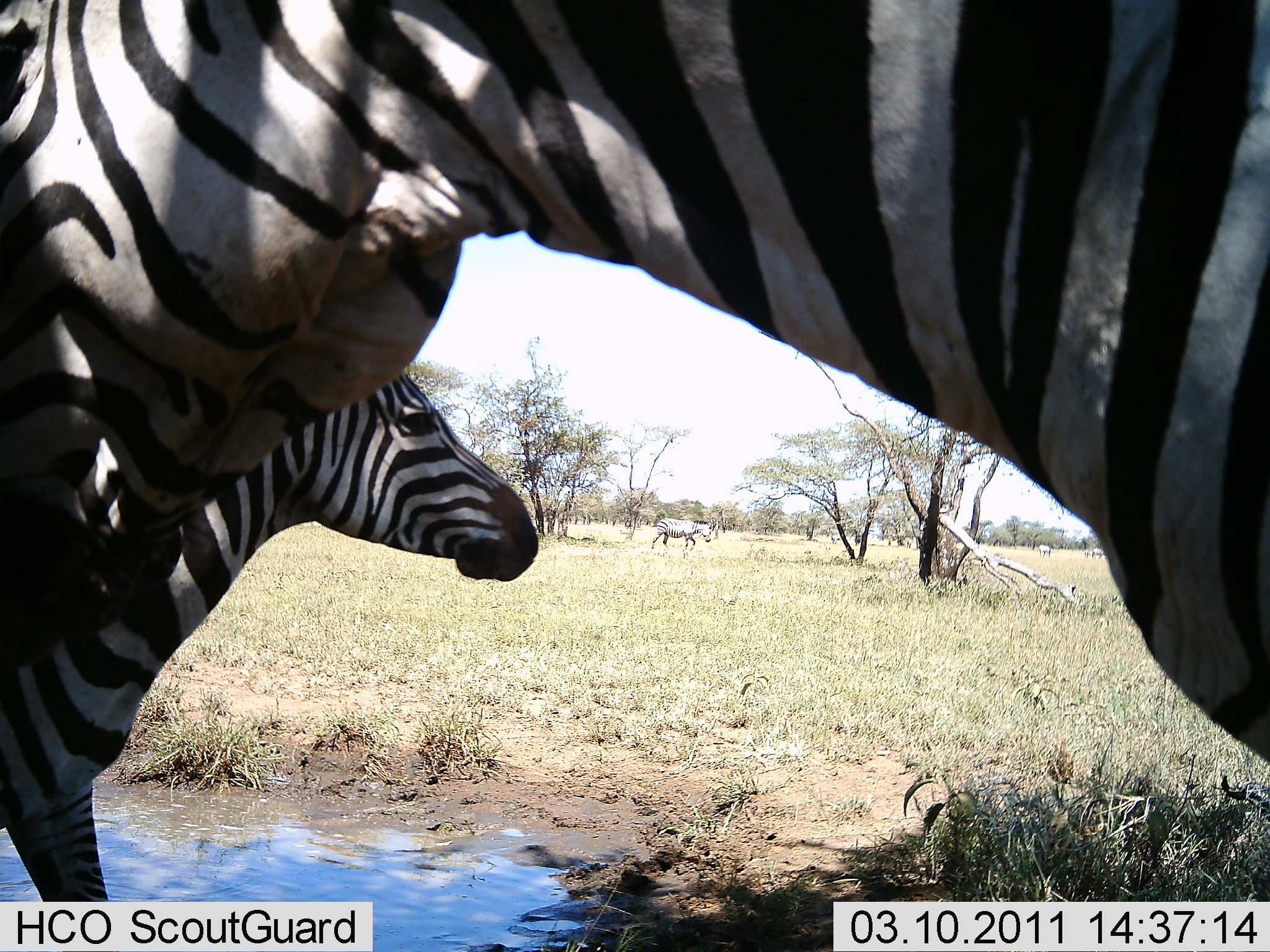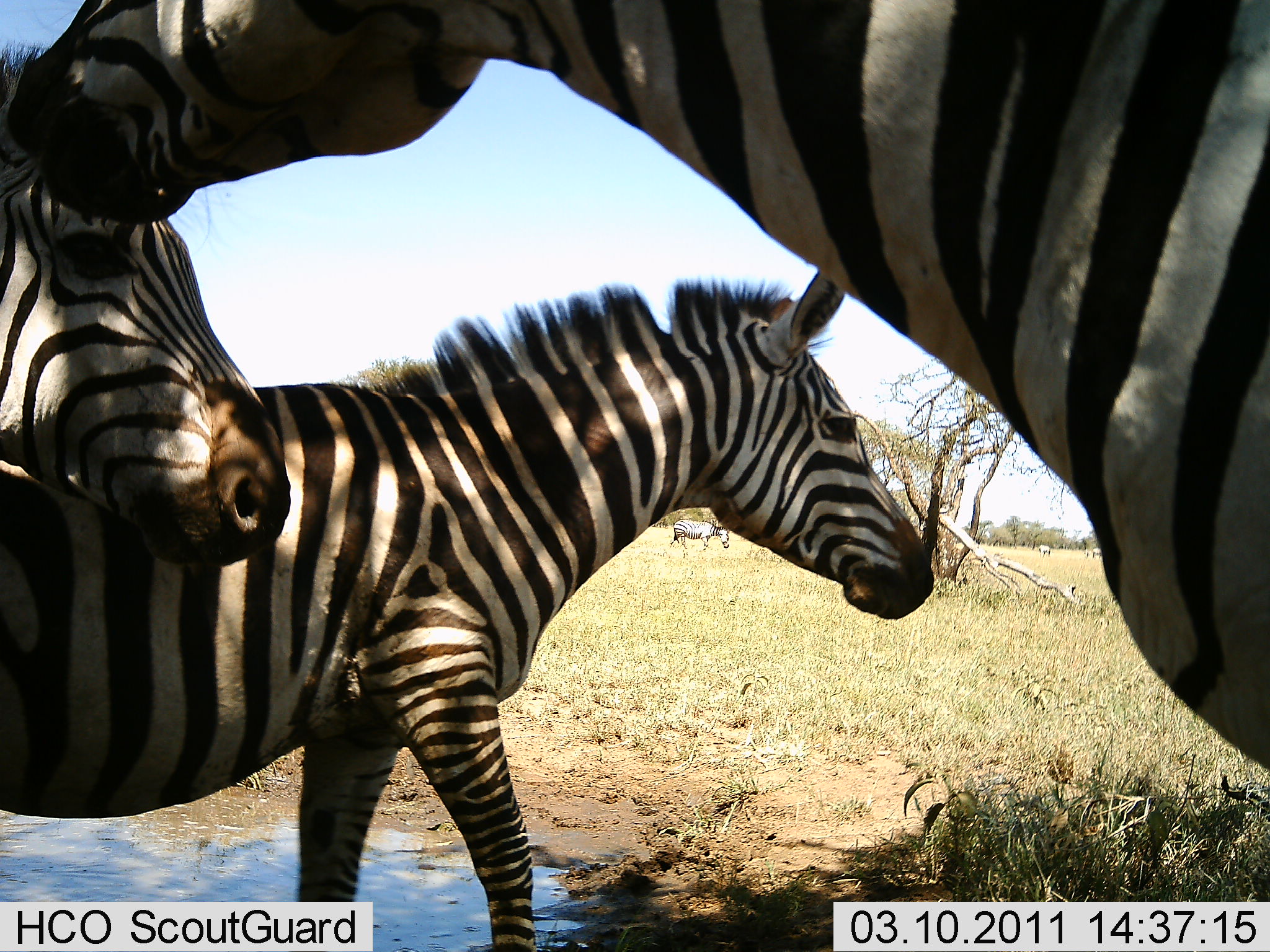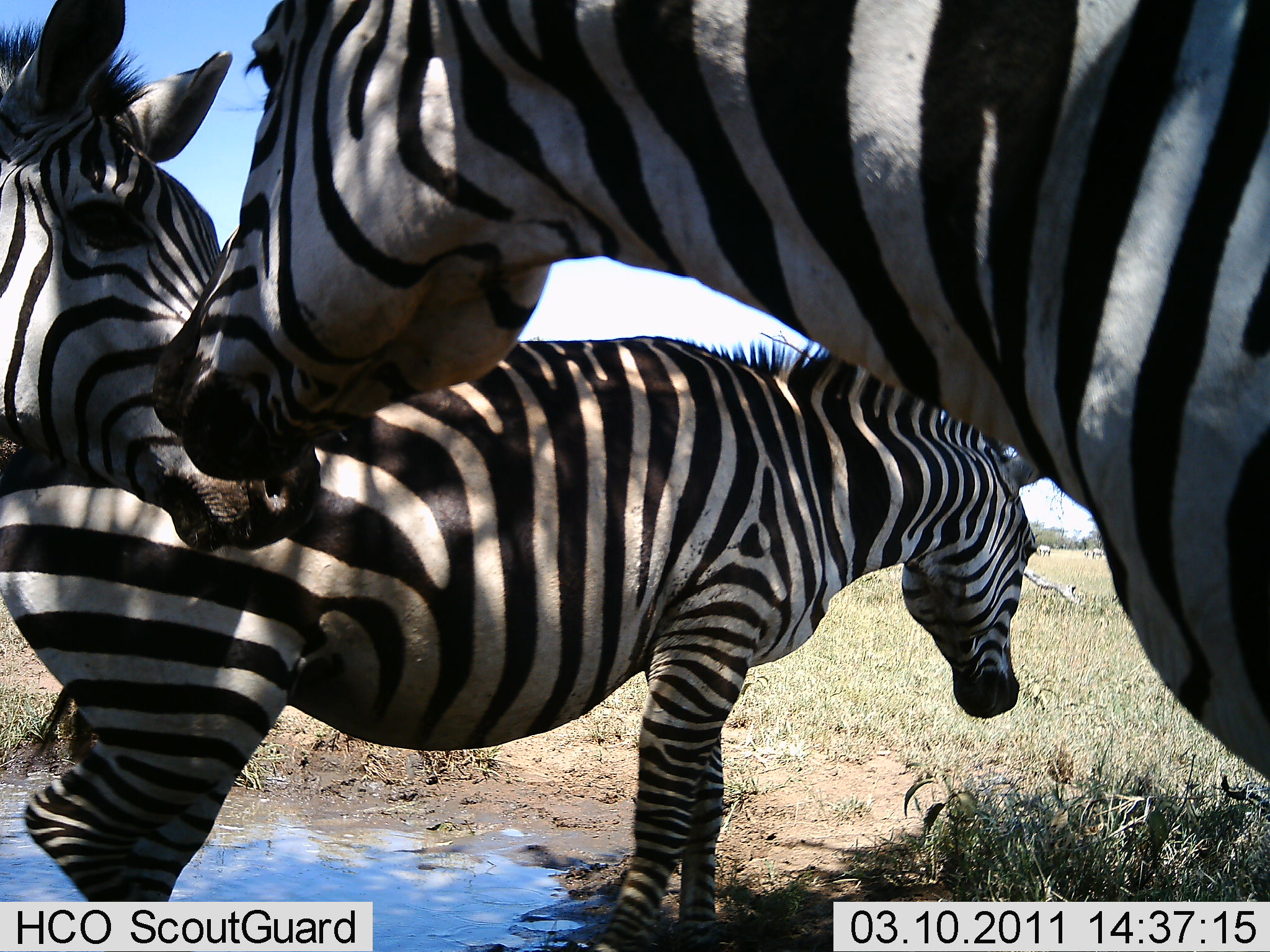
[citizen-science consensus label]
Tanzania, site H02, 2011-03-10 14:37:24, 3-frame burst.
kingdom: Animalia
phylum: Chordata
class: Mammalia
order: Perissodactyla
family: Equidae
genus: Equus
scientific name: Equus quagga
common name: plains zebra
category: zebra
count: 4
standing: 54%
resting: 0%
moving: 54%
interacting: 38%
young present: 8%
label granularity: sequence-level